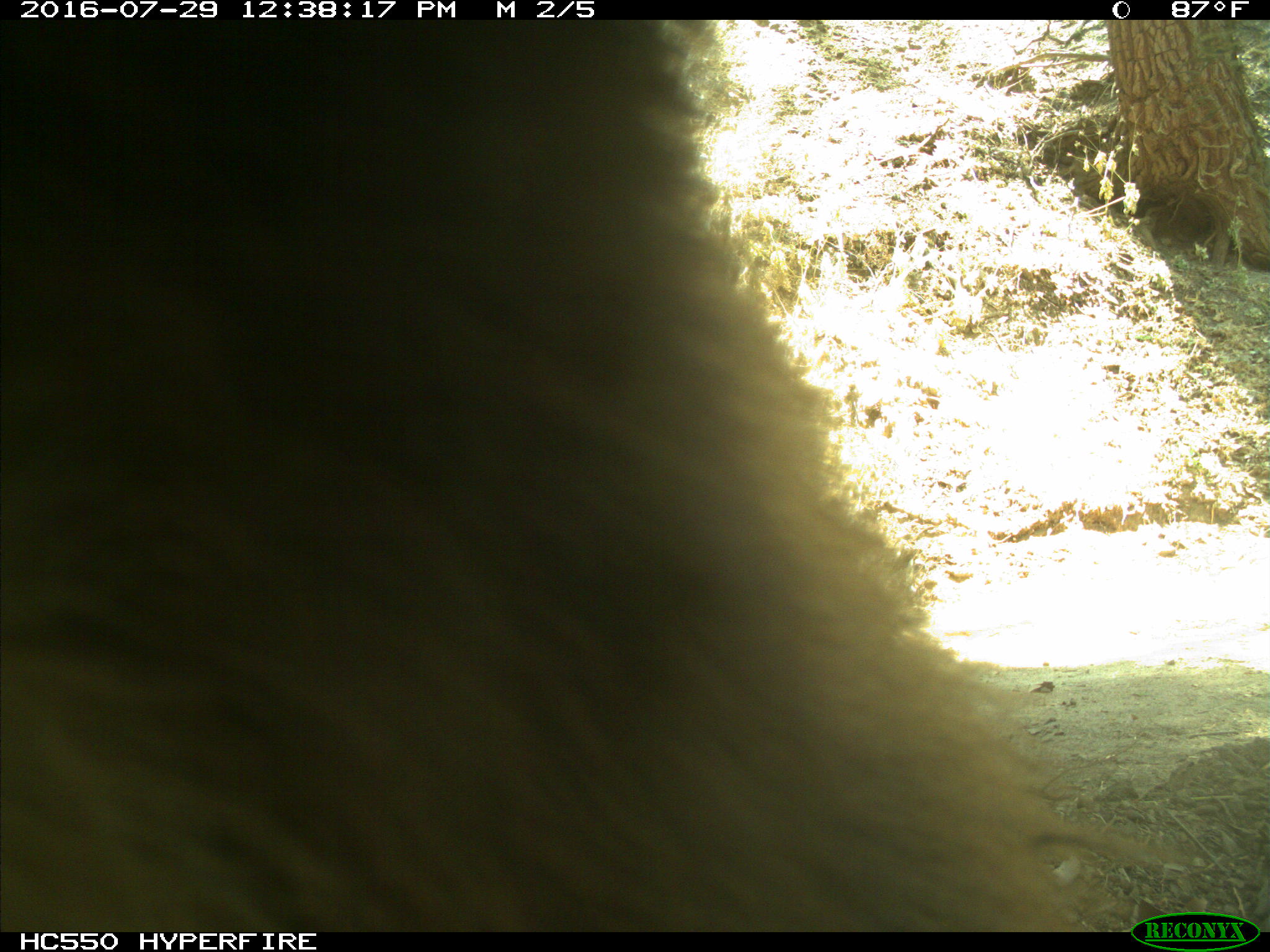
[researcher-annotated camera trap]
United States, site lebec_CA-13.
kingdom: Animalia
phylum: Chordata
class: Mammalia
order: Carnivora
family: Ursidae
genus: Ursus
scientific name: Ursus americanus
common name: american black bear